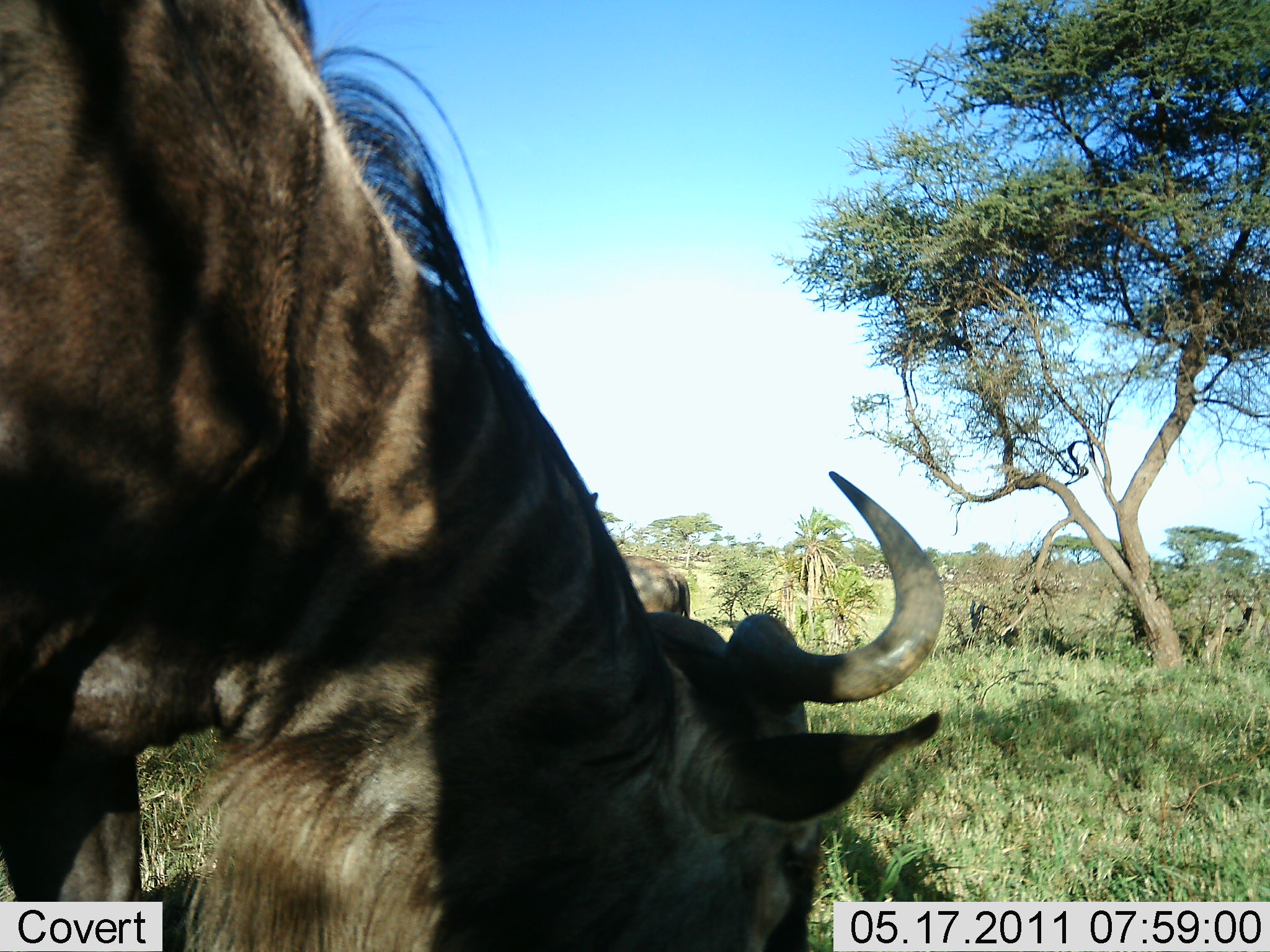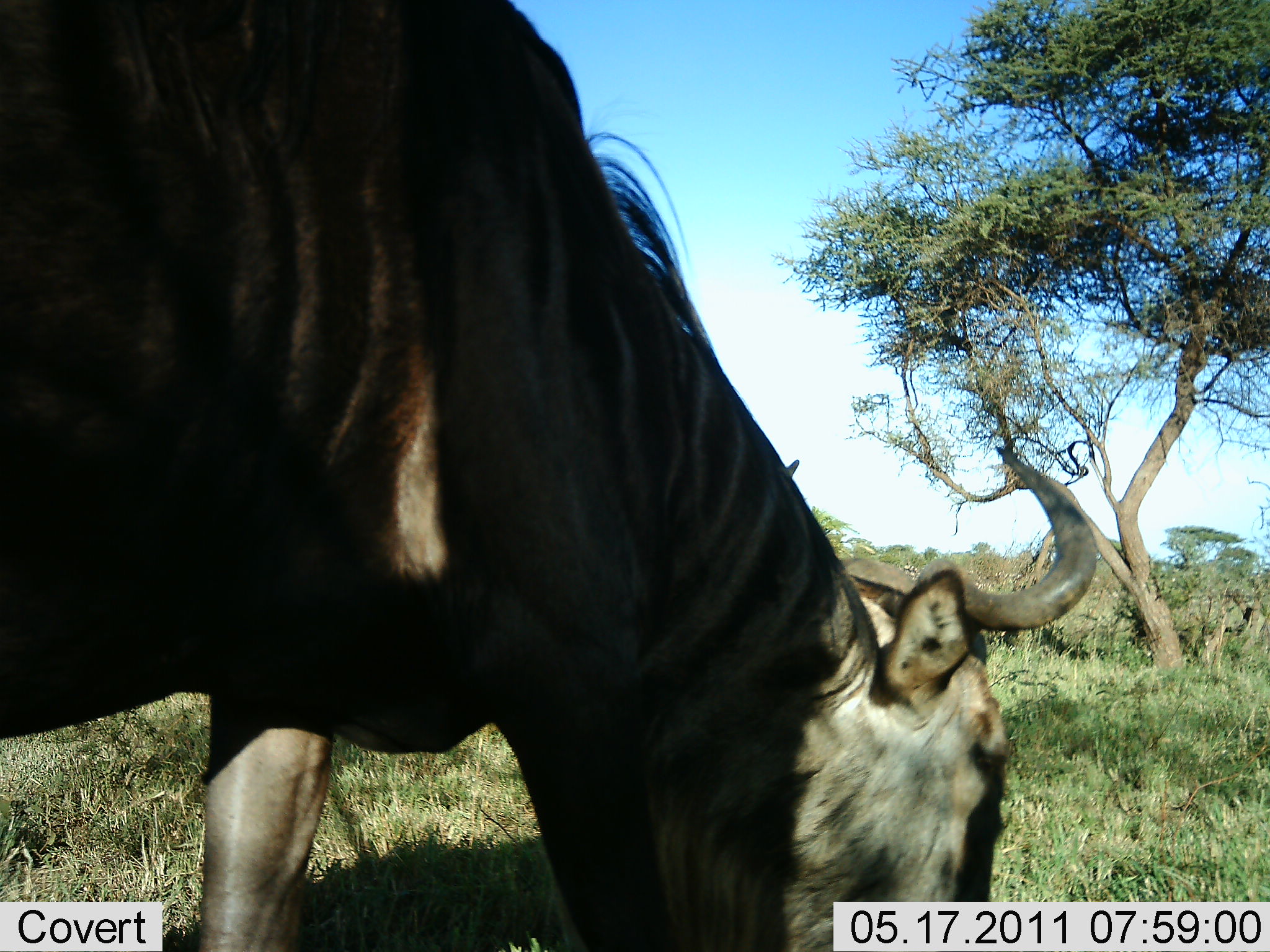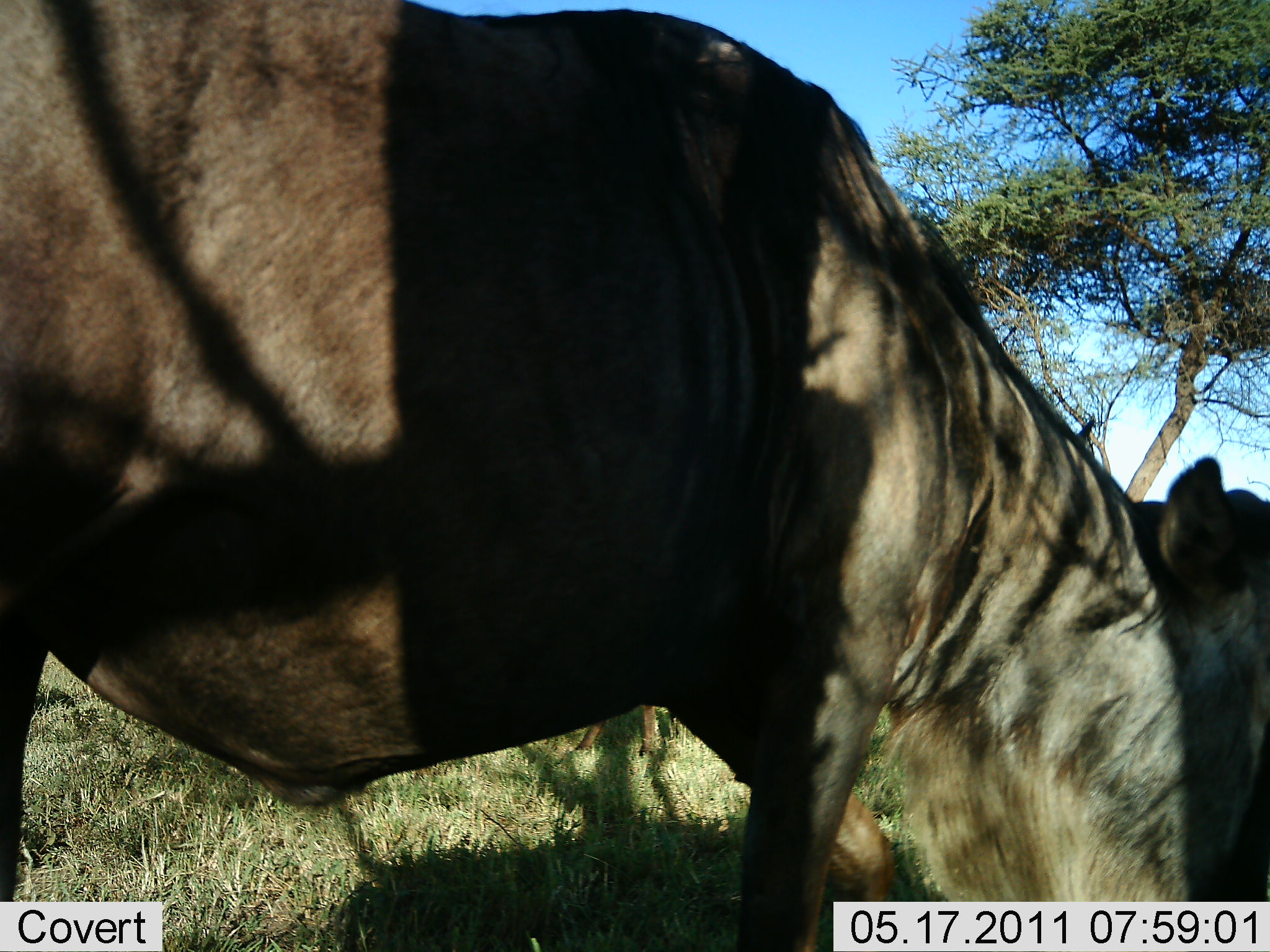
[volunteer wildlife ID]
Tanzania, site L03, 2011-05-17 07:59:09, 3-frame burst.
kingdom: Animalia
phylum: Chordata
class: Mammalia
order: Artiodactyla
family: Bovidae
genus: Connochaetes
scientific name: Connochaetes taurinus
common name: blue wildebeest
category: wildebeest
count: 2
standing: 10%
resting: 0%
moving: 30%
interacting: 0%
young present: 0%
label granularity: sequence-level